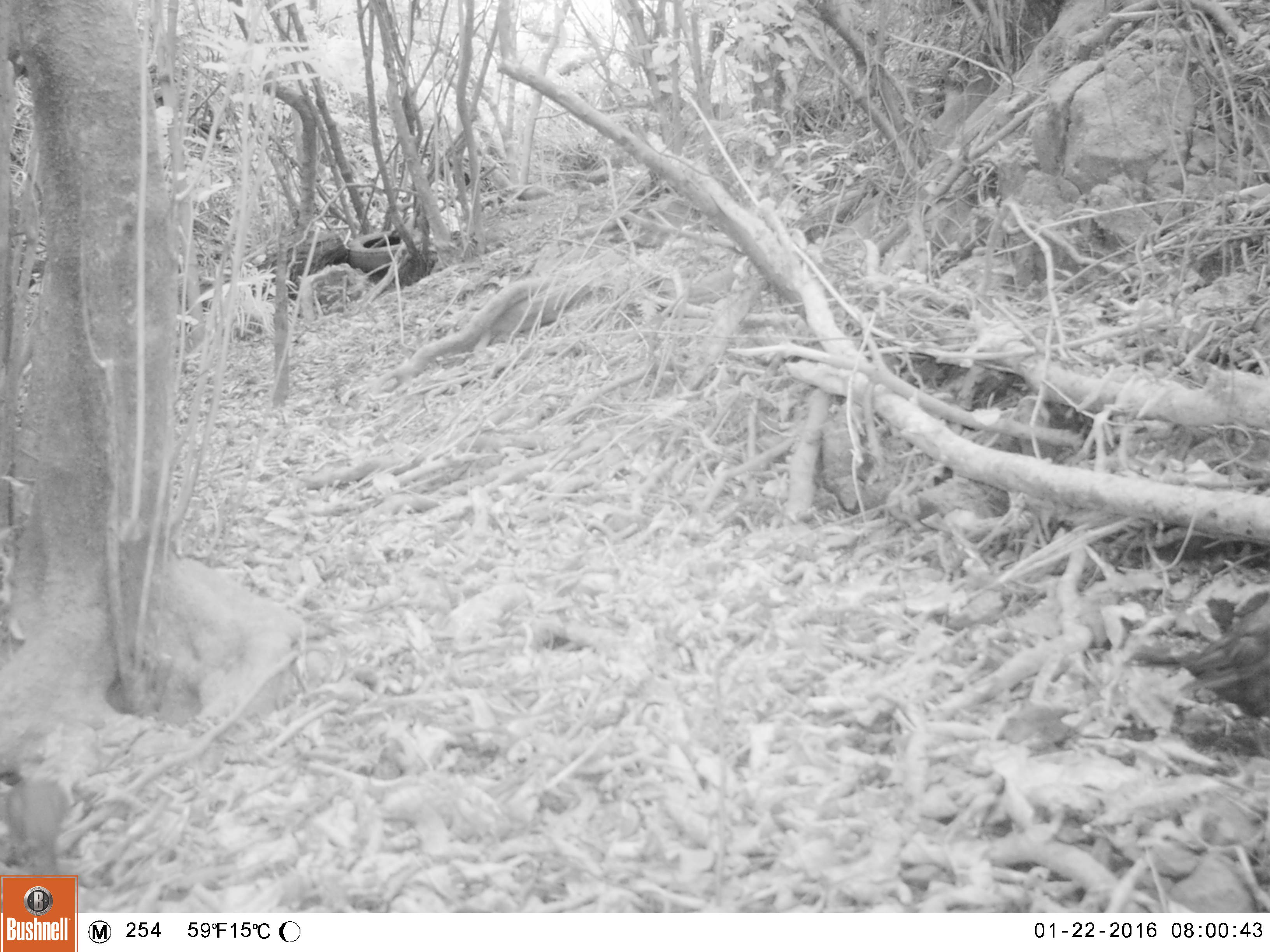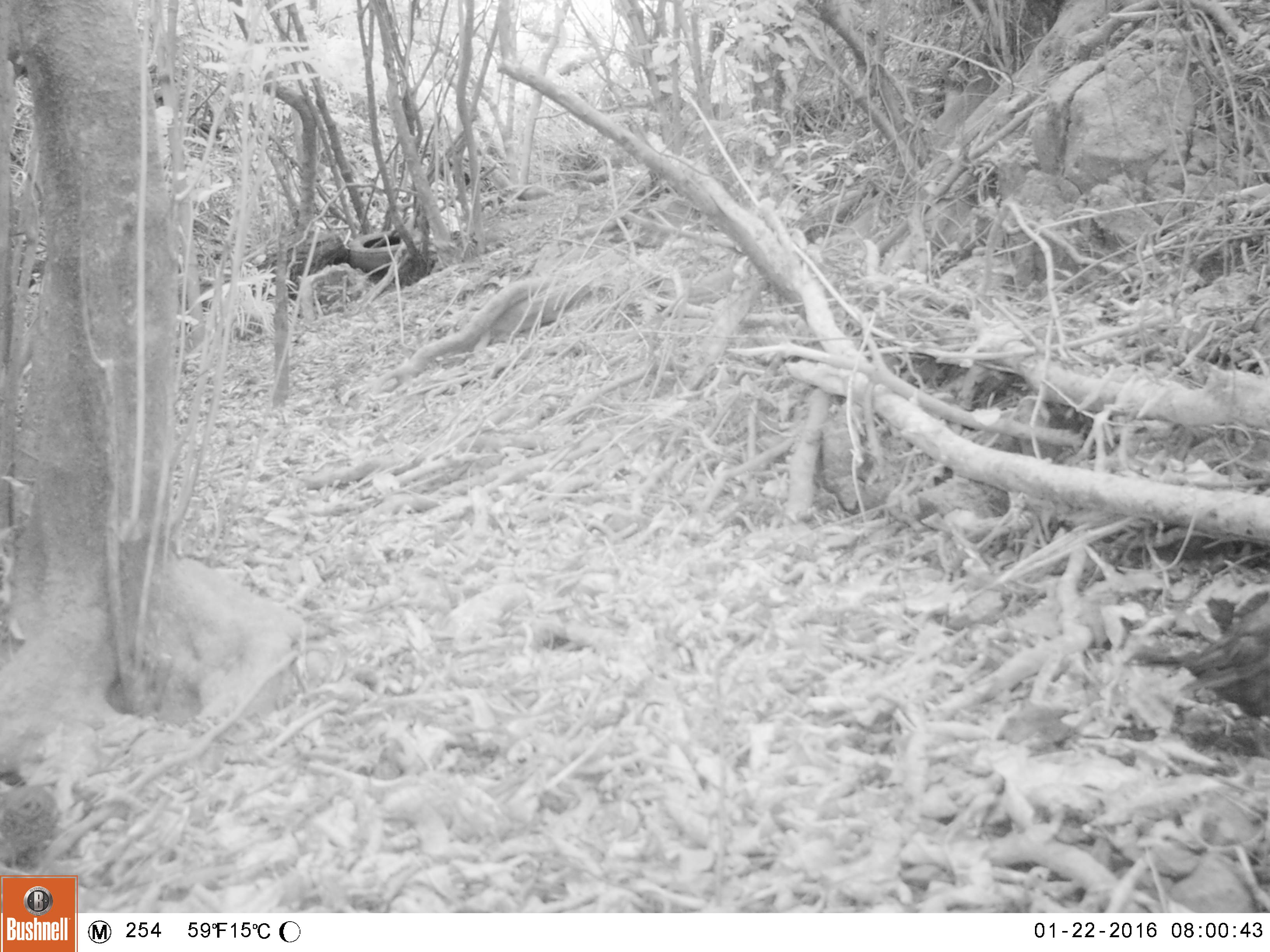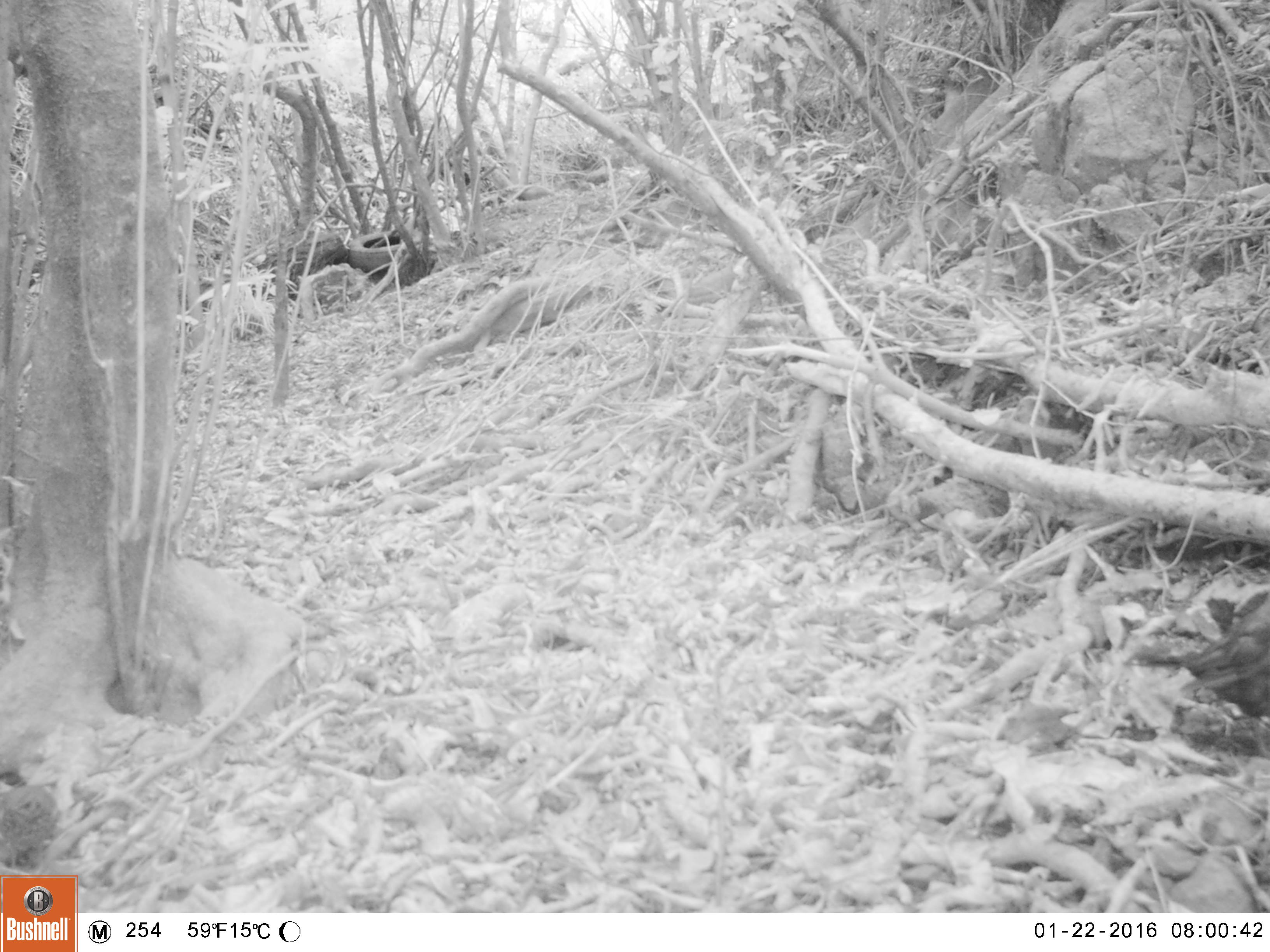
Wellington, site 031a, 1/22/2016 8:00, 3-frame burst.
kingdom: Animalia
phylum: Chordata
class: Aves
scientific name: Aves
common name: bird